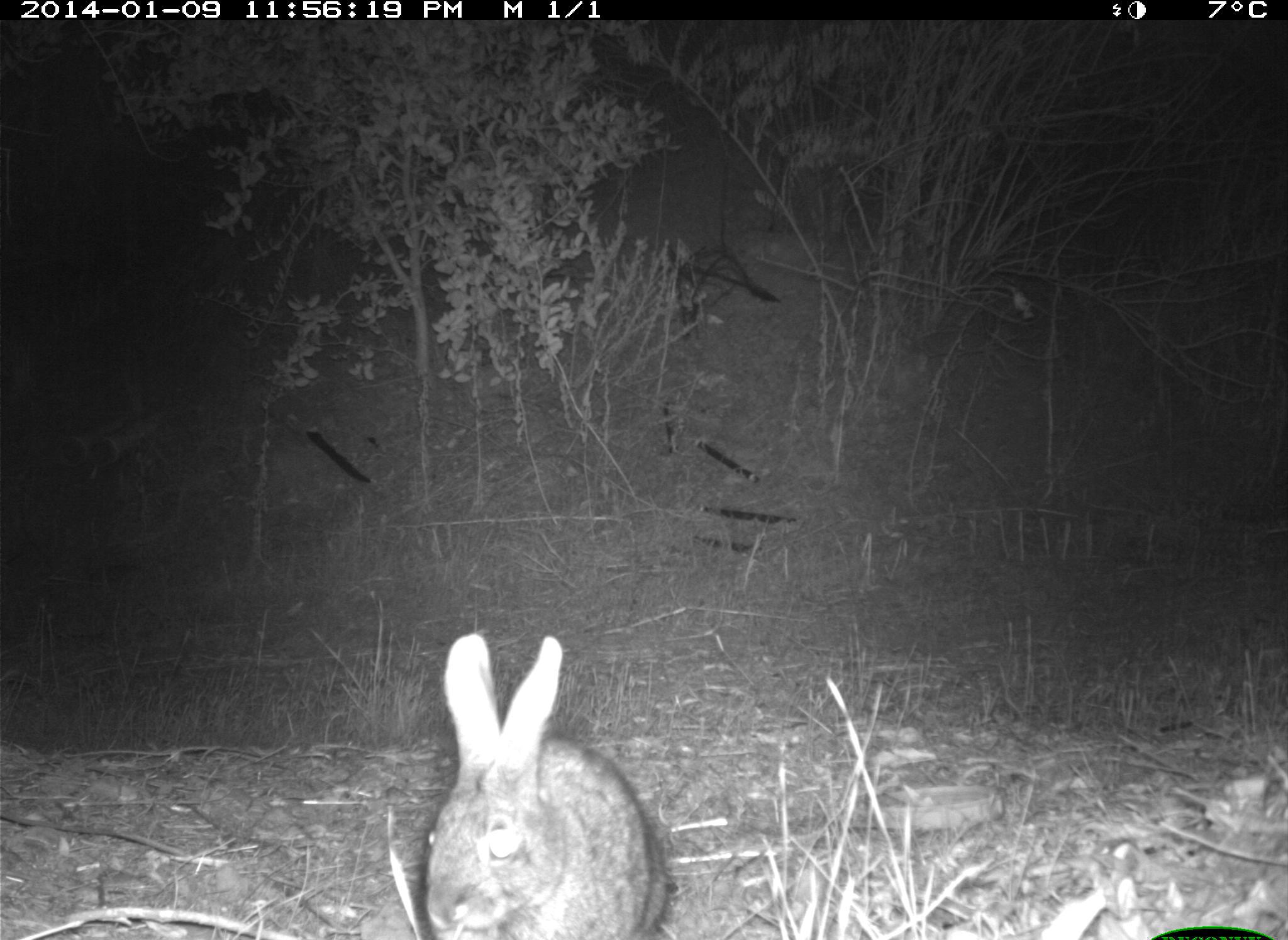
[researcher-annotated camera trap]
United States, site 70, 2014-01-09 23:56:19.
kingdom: Animalia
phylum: Chordata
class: Mammalia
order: Lagomorpha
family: Leporidae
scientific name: Leporidae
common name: rabbits and hares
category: rabbit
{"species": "rabbit (rabbits and hares) (Leporidae)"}